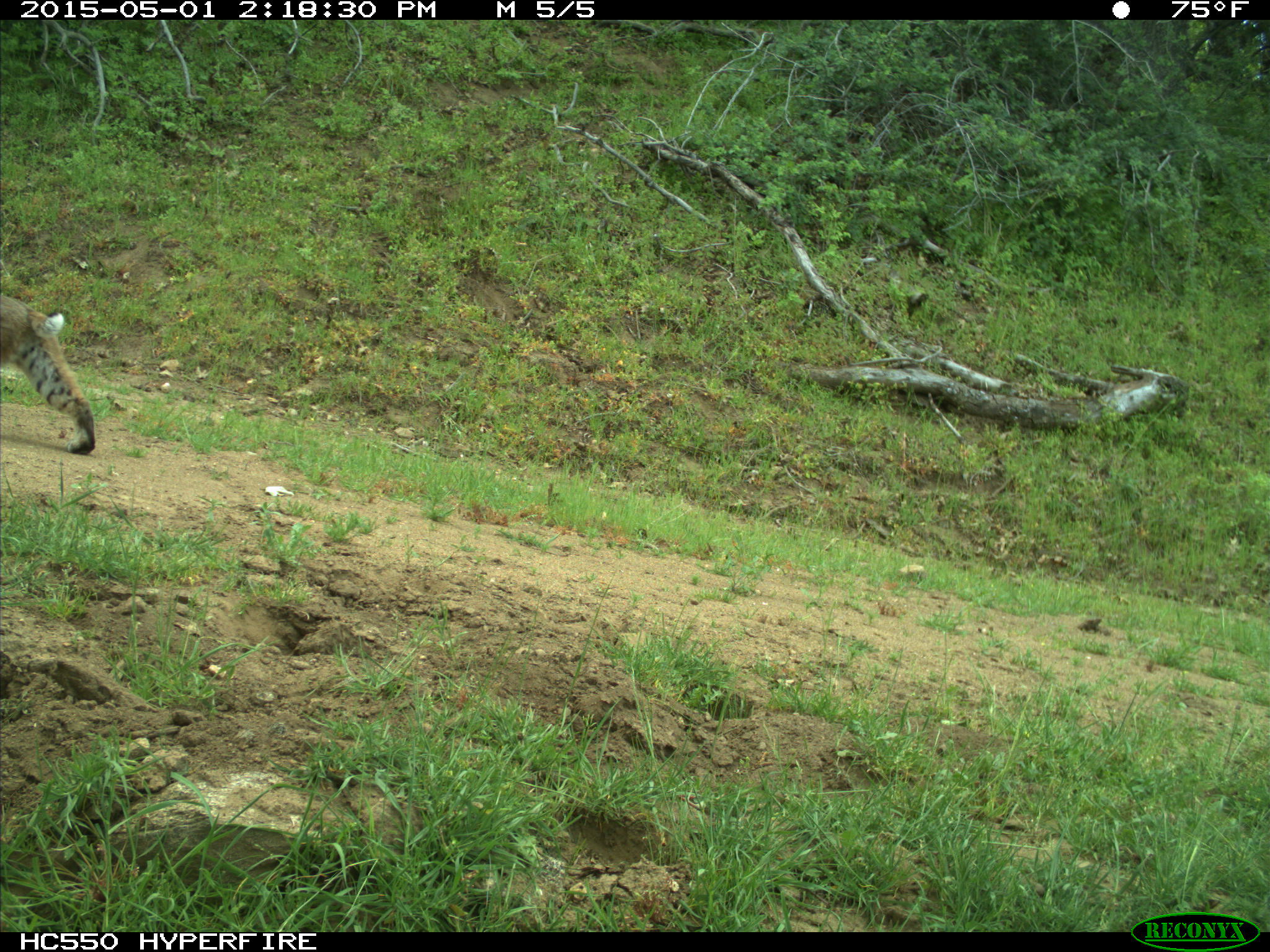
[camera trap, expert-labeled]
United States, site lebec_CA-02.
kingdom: Animalia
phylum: Chordata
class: Mammalia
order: Carnivora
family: Felidae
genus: Lynx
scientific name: Lynx rufus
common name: bobcat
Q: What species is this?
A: Lynx rufus (bobcat).